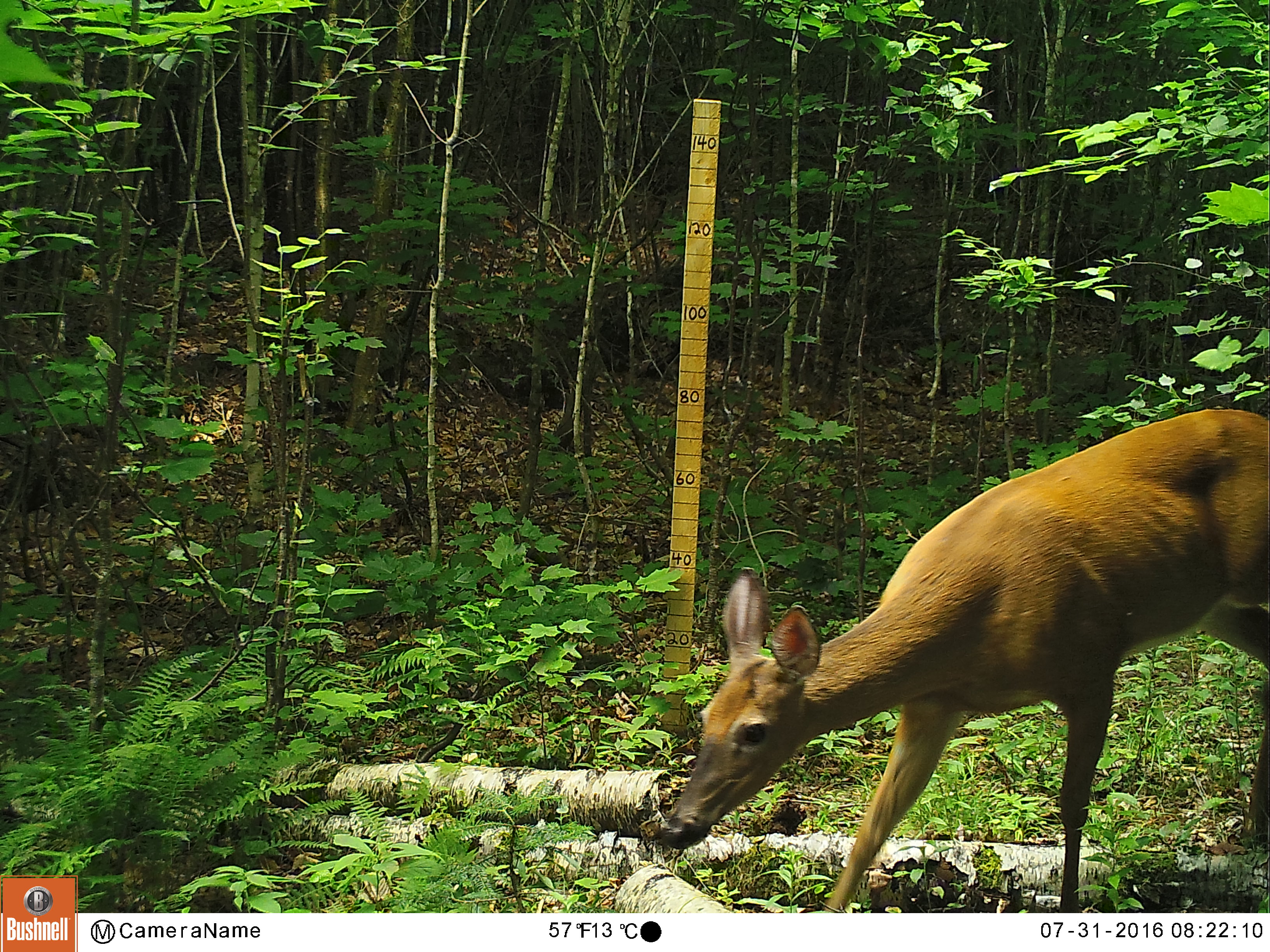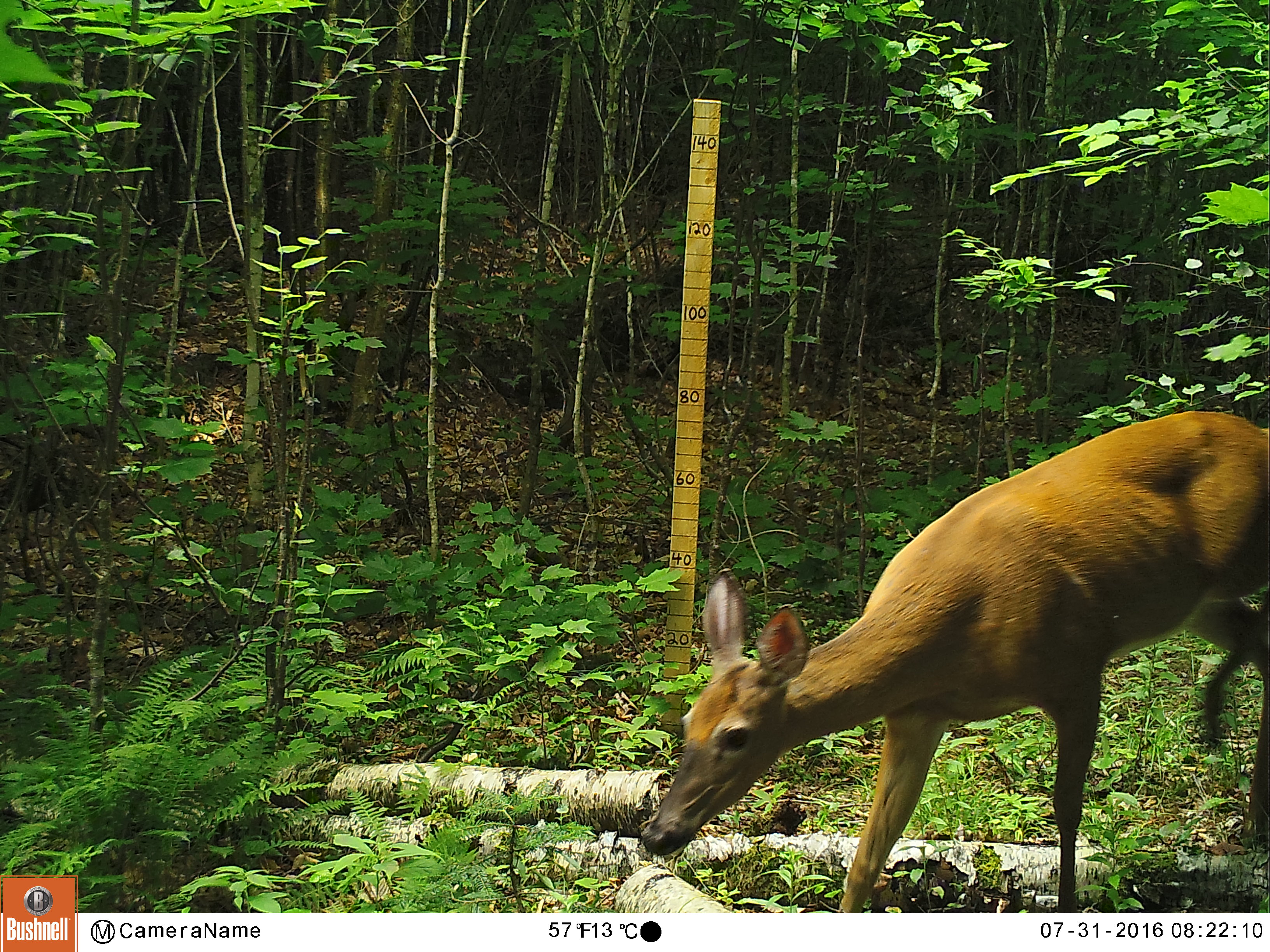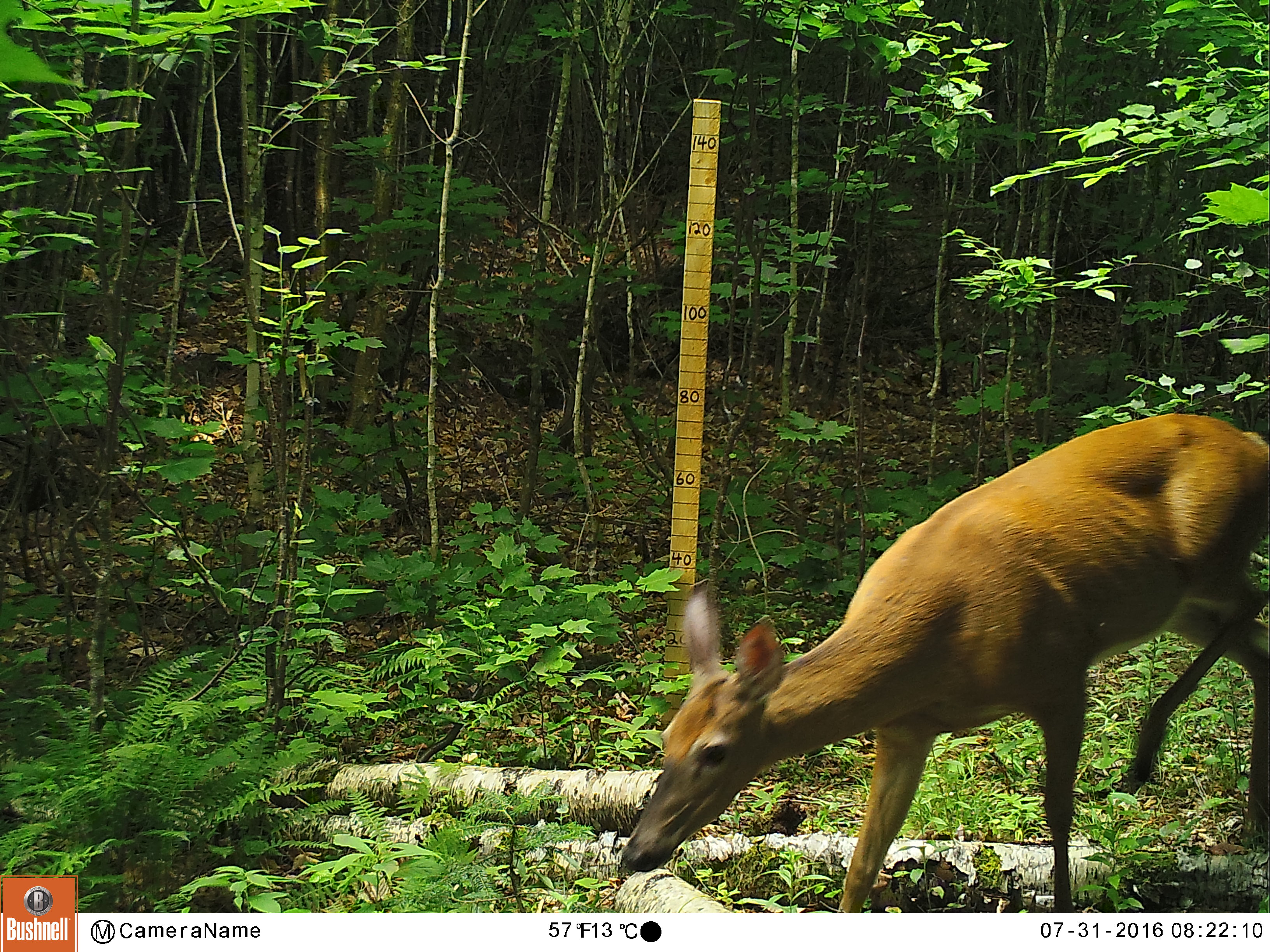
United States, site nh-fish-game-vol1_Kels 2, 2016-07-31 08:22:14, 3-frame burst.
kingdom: Animalia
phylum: Chordata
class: Mammalia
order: Artiodactyla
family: Cervidae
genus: Odocoileus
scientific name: Odocoileus virginianus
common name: white-tailed deer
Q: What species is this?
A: White-tailed deer (Odocoileus virginianus).